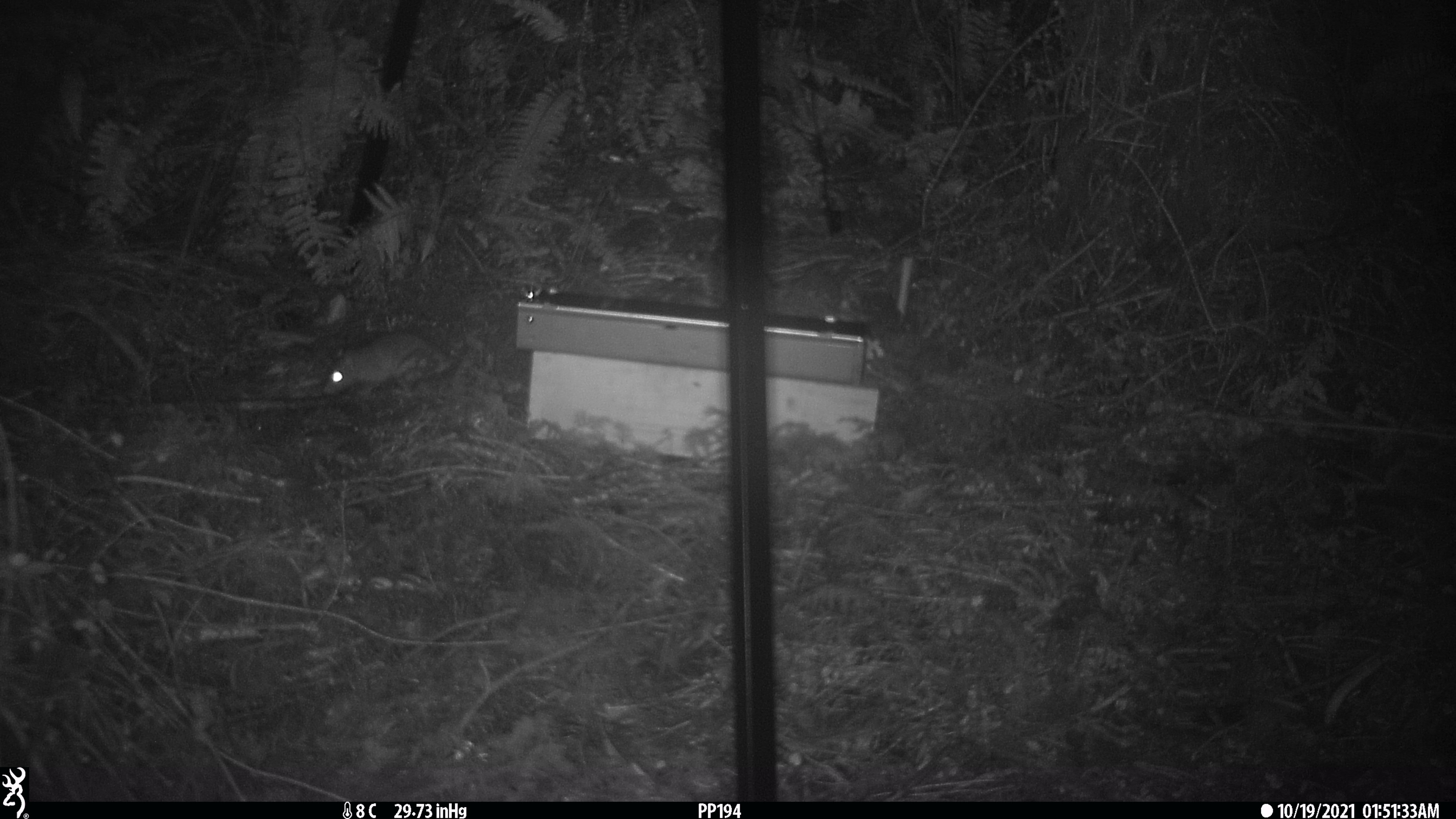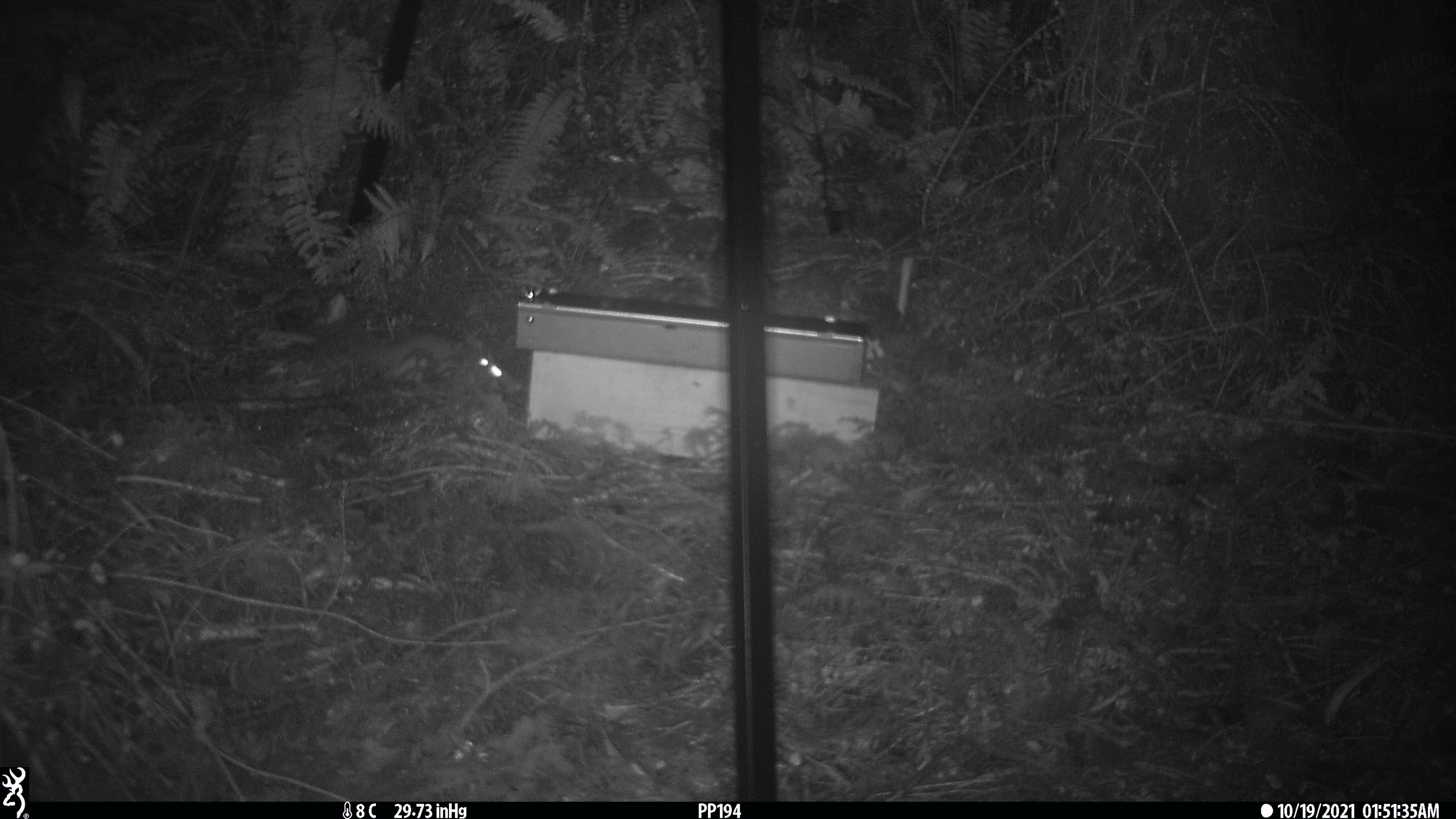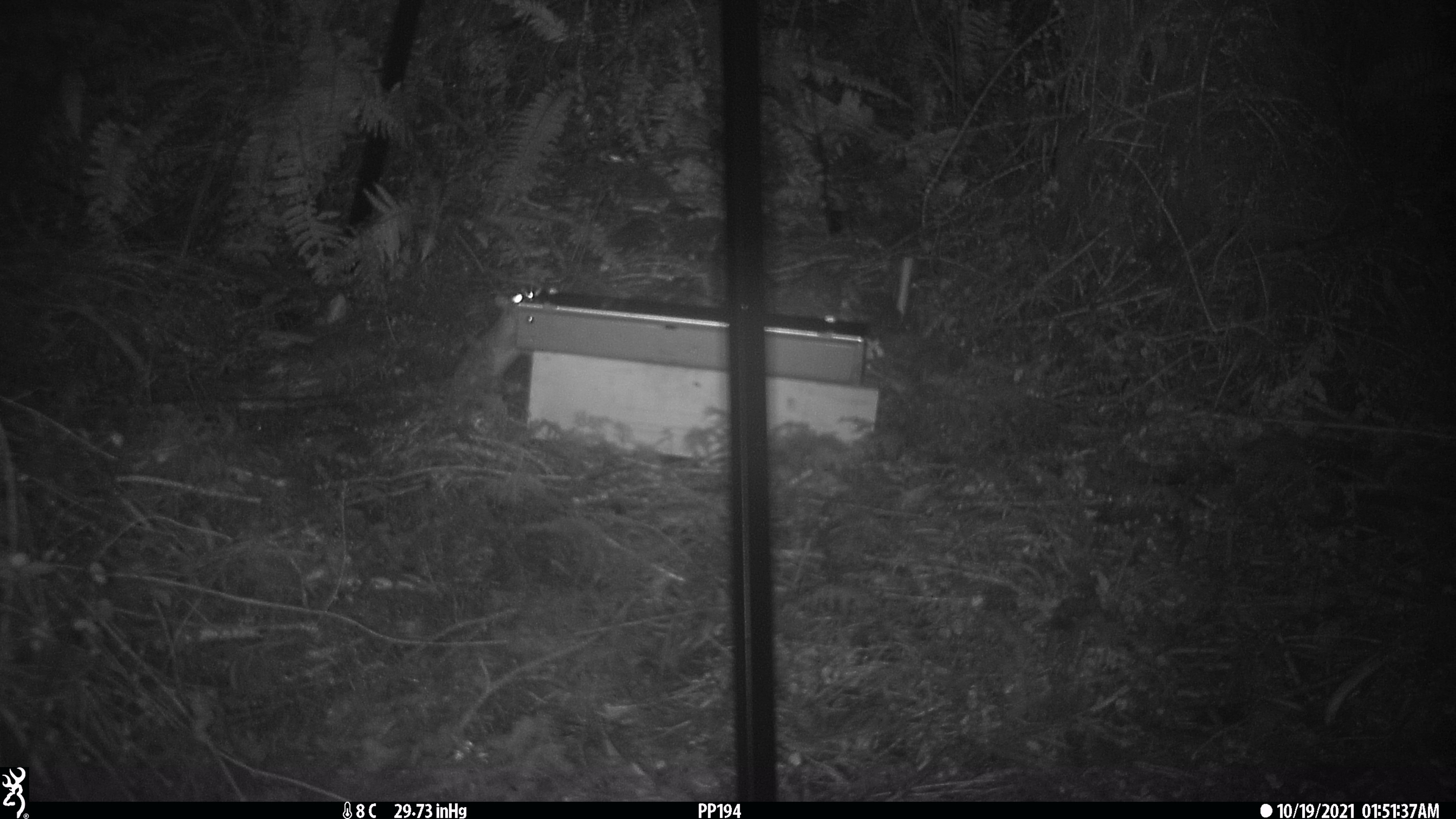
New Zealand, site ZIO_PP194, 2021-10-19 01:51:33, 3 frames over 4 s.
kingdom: Animalia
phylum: Chordata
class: Mammalia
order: Rodentia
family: Muridae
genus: Rattus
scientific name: Rattus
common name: rat